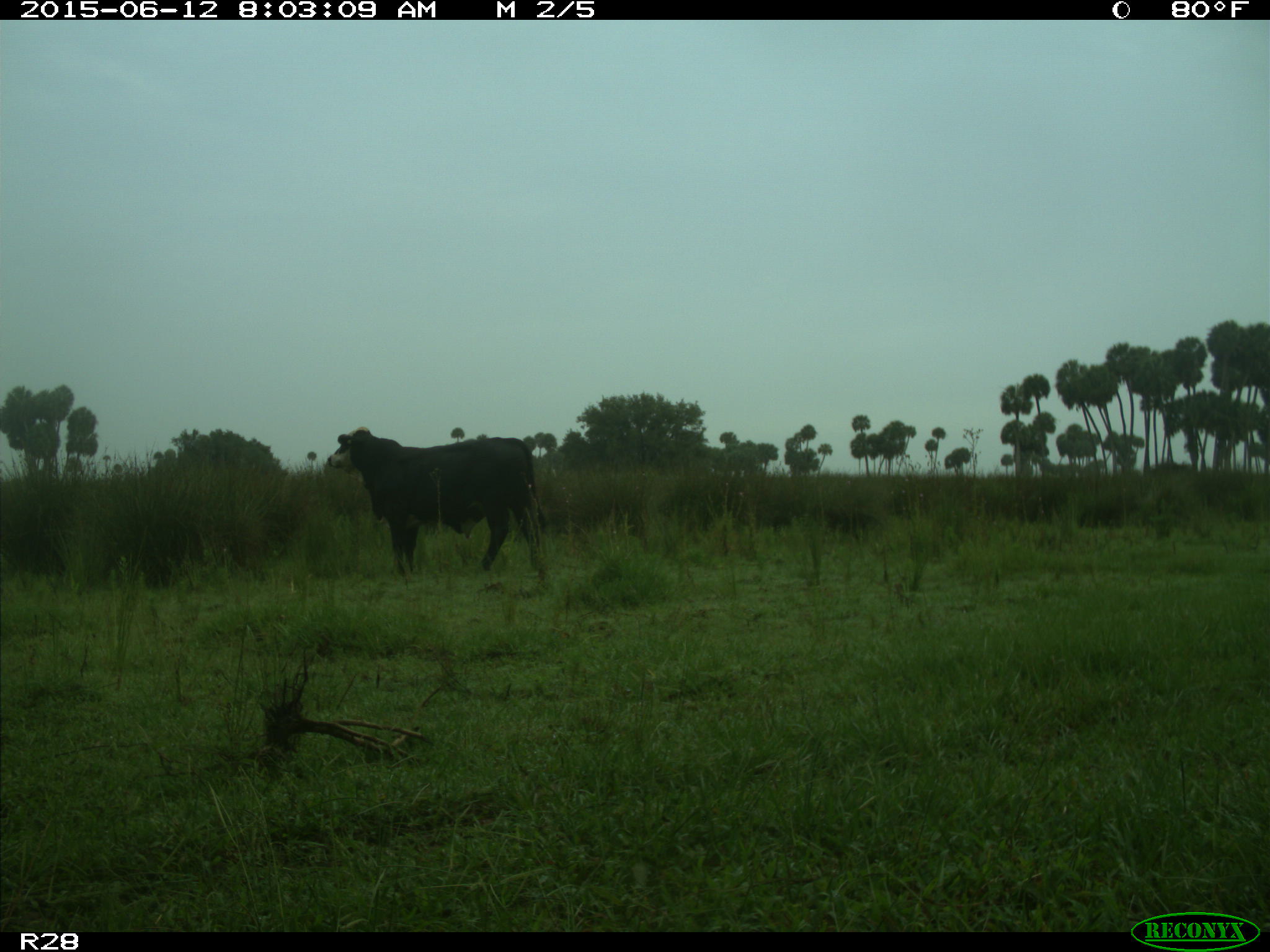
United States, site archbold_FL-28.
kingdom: Animalia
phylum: Chordata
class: Mammalia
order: Artiodactyla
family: Bovidae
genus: Bos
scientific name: Bos taurus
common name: domestic cow